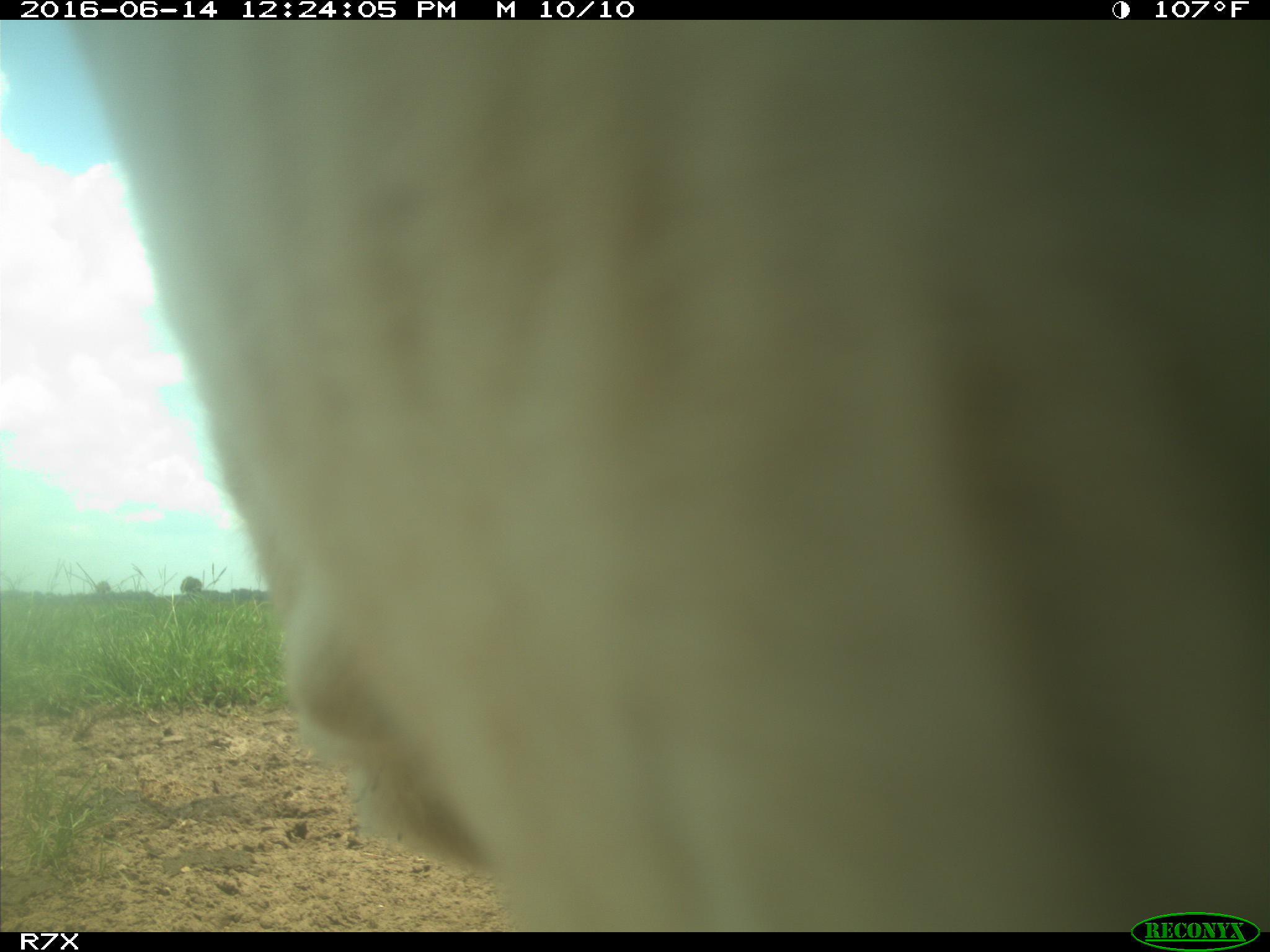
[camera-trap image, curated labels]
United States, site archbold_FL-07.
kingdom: Animalia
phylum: Chordata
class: Mammalia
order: Artiodactyla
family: Bovidae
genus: Bos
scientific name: Bos taurus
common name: domestic cow